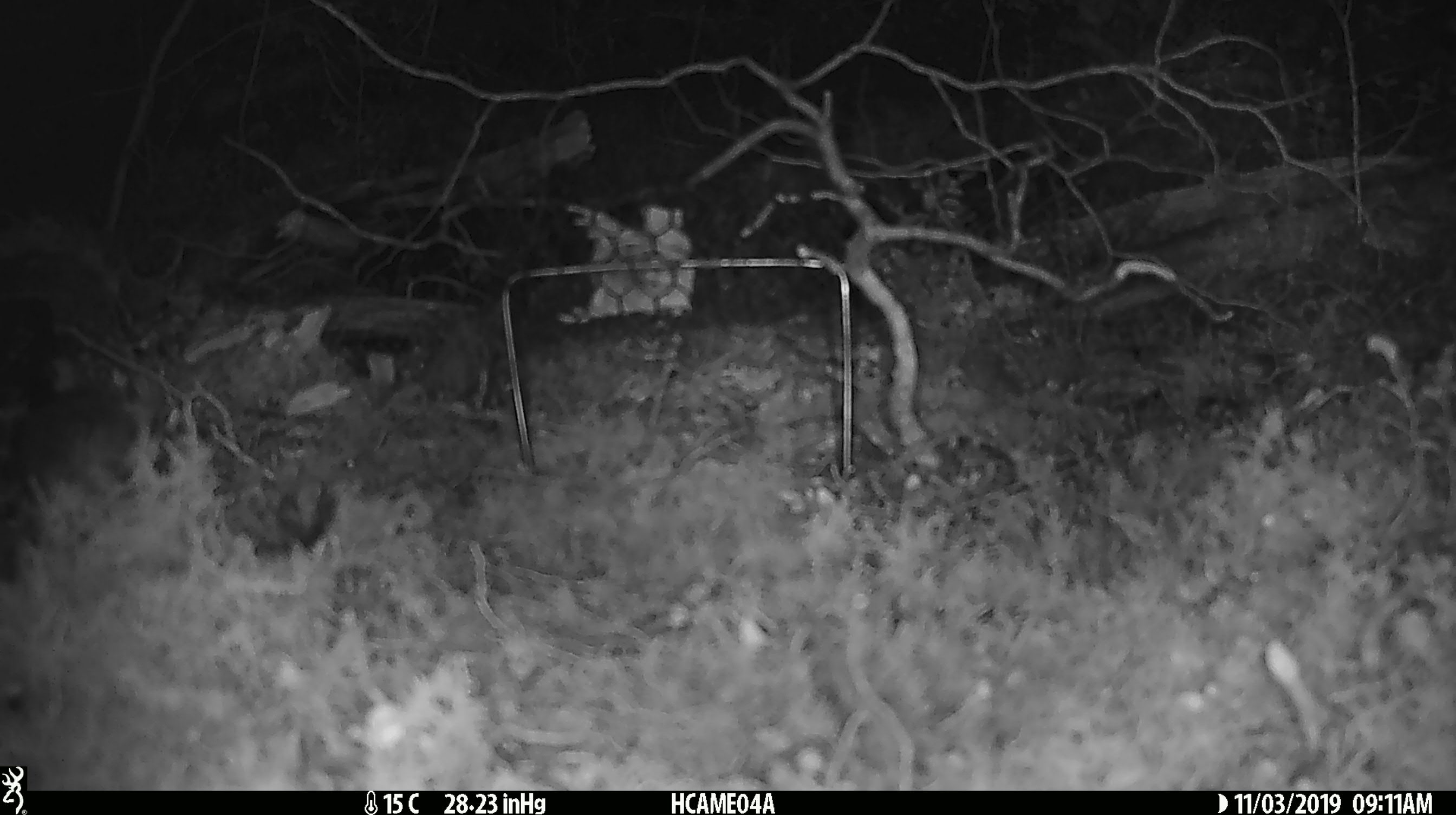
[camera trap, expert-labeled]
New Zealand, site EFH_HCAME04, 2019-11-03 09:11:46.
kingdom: Animalia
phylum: Chordata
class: Mammalia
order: Rodentia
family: Muridae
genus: Mus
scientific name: Mus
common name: mouse